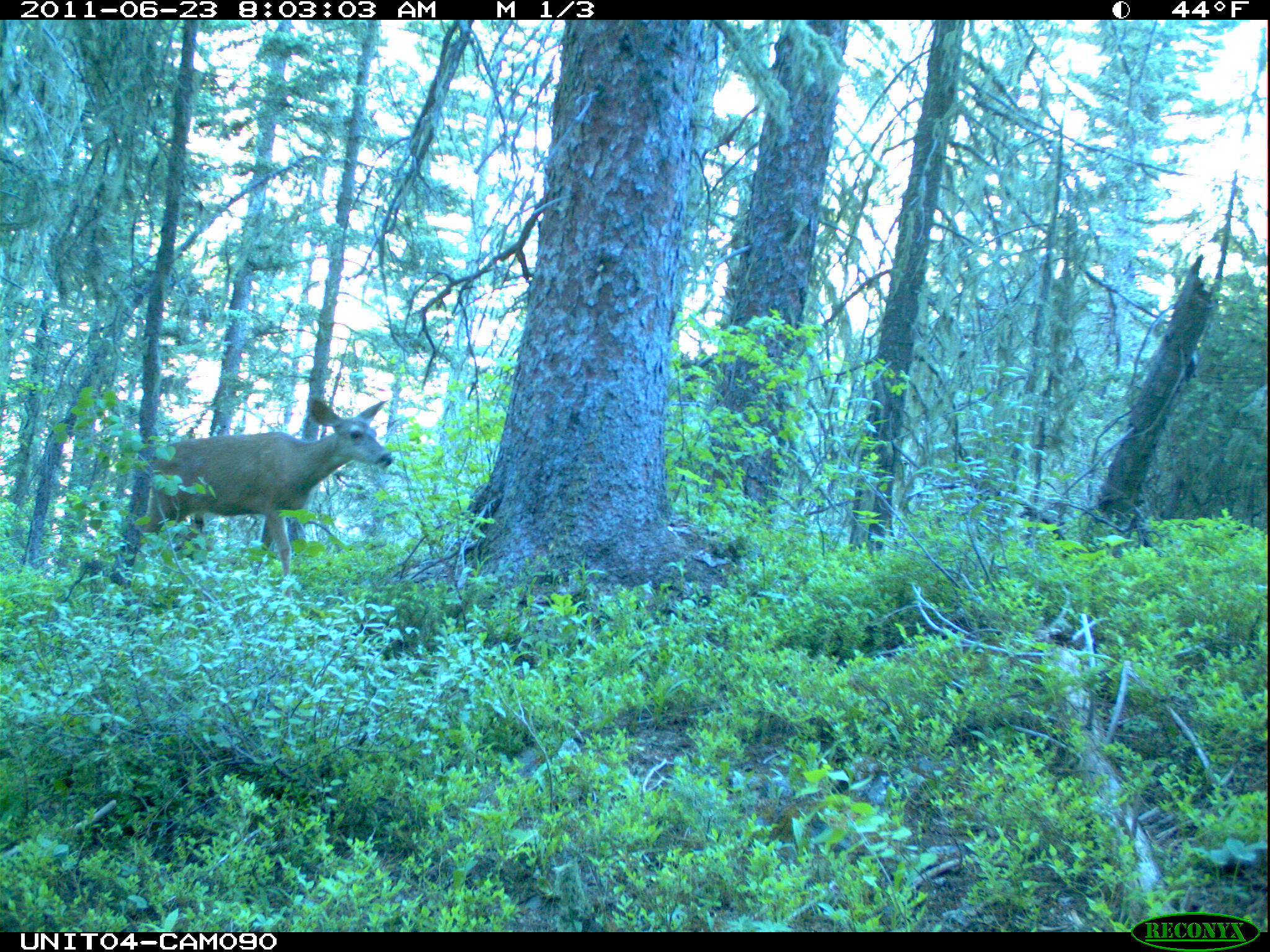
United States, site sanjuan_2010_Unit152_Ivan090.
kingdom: Animalia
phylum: Chordata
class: Mammalia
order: Artiodactyla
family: Cervidae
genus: Odocoileus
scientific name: Odocoileus hemionus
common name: mule deer